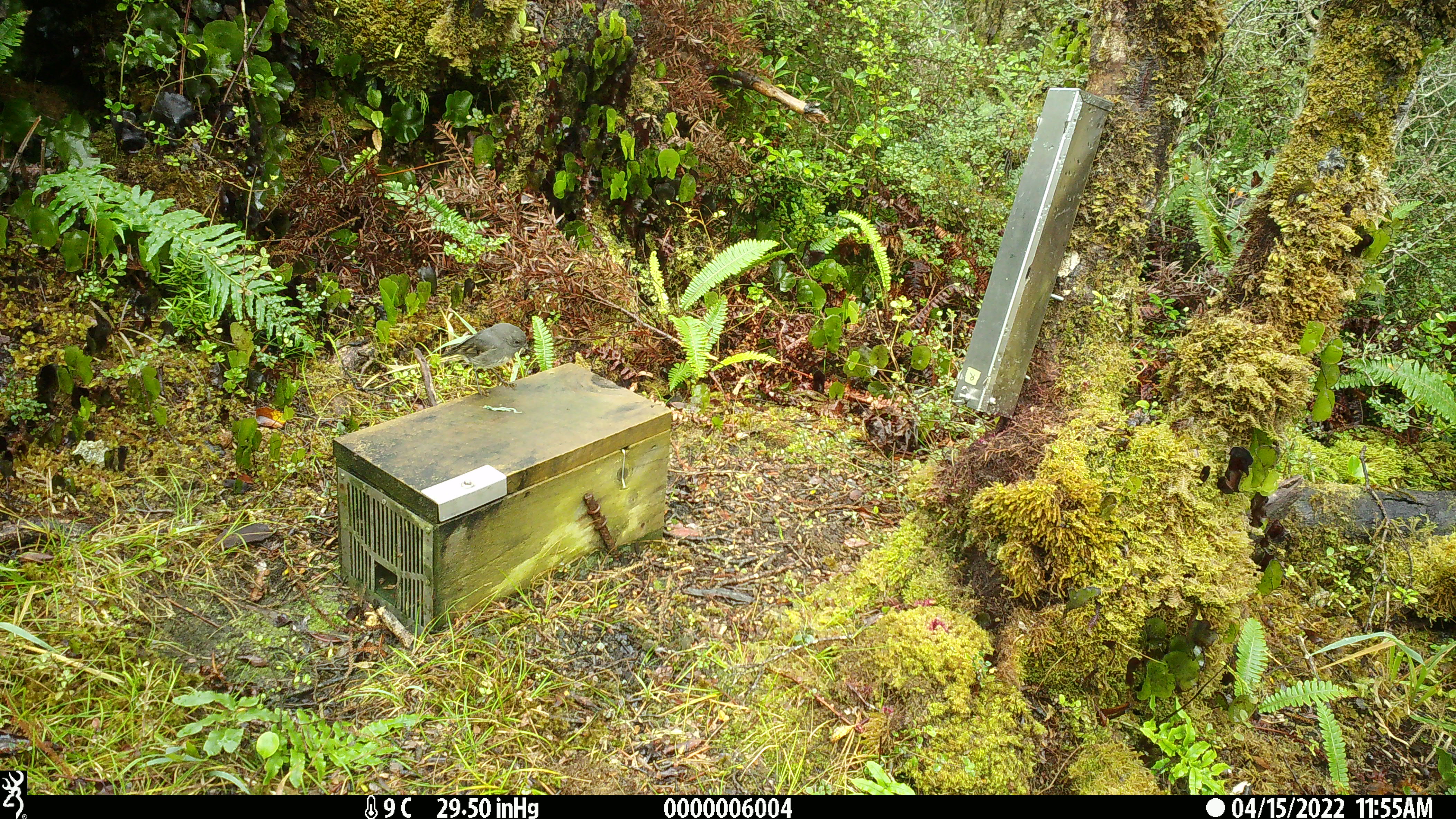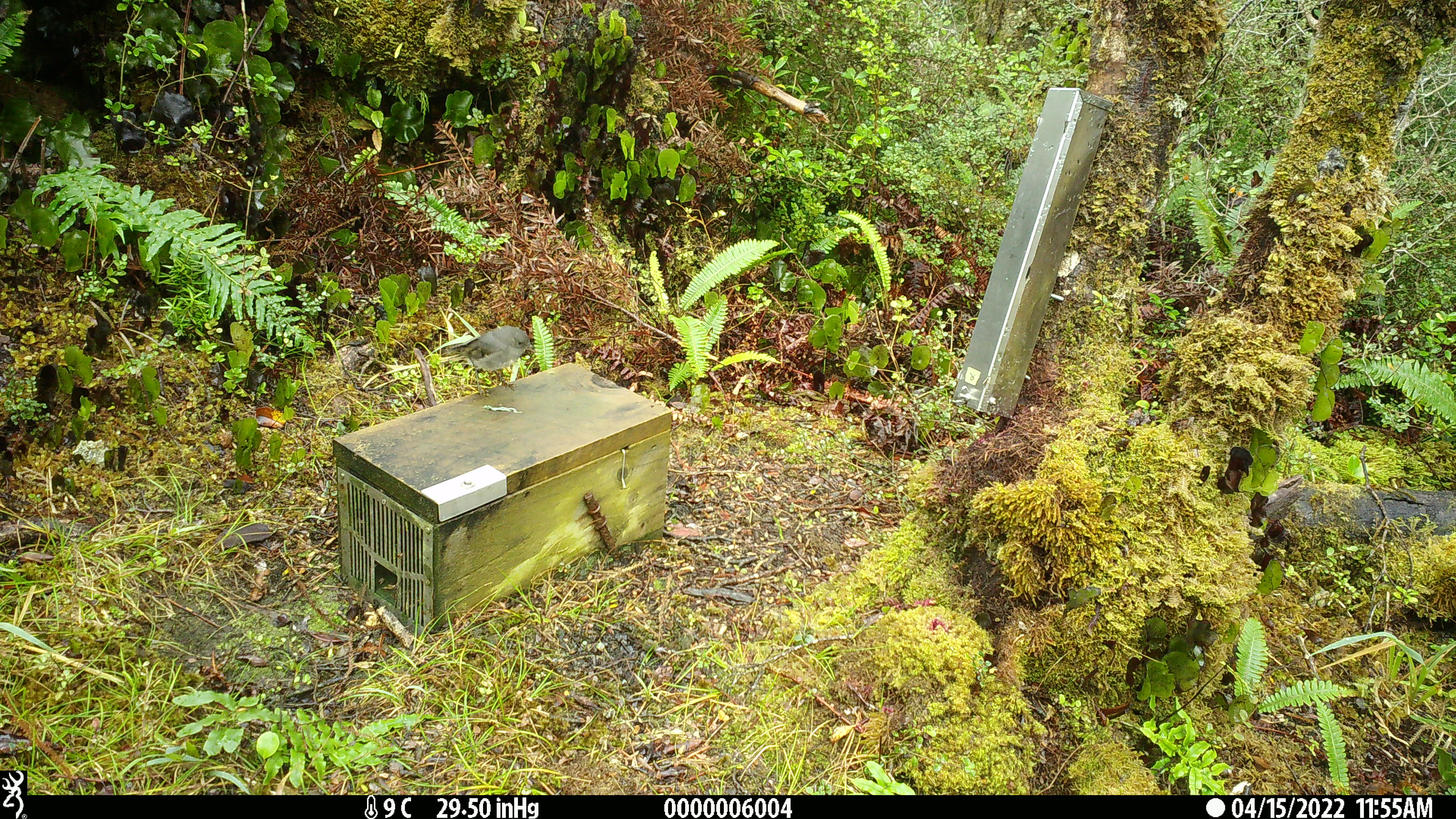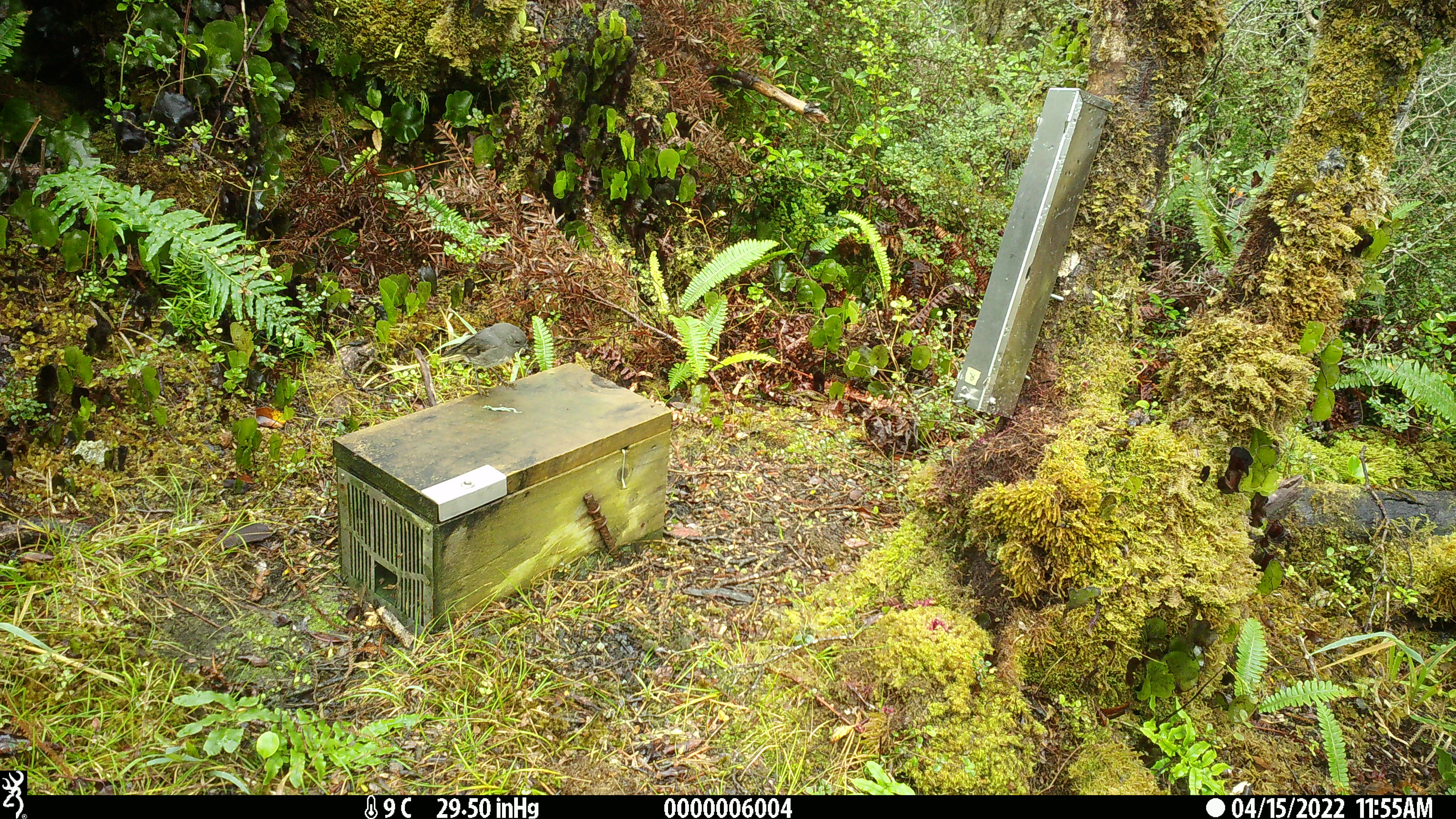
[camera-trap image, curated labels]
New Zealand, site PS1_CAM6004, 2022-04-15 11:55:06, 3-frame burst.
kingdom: Animalia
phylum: Chordata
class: Aves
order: Passeriformes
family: Petroicidae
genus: Petroica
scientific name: Petroica australis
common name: new zealand robin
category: robin